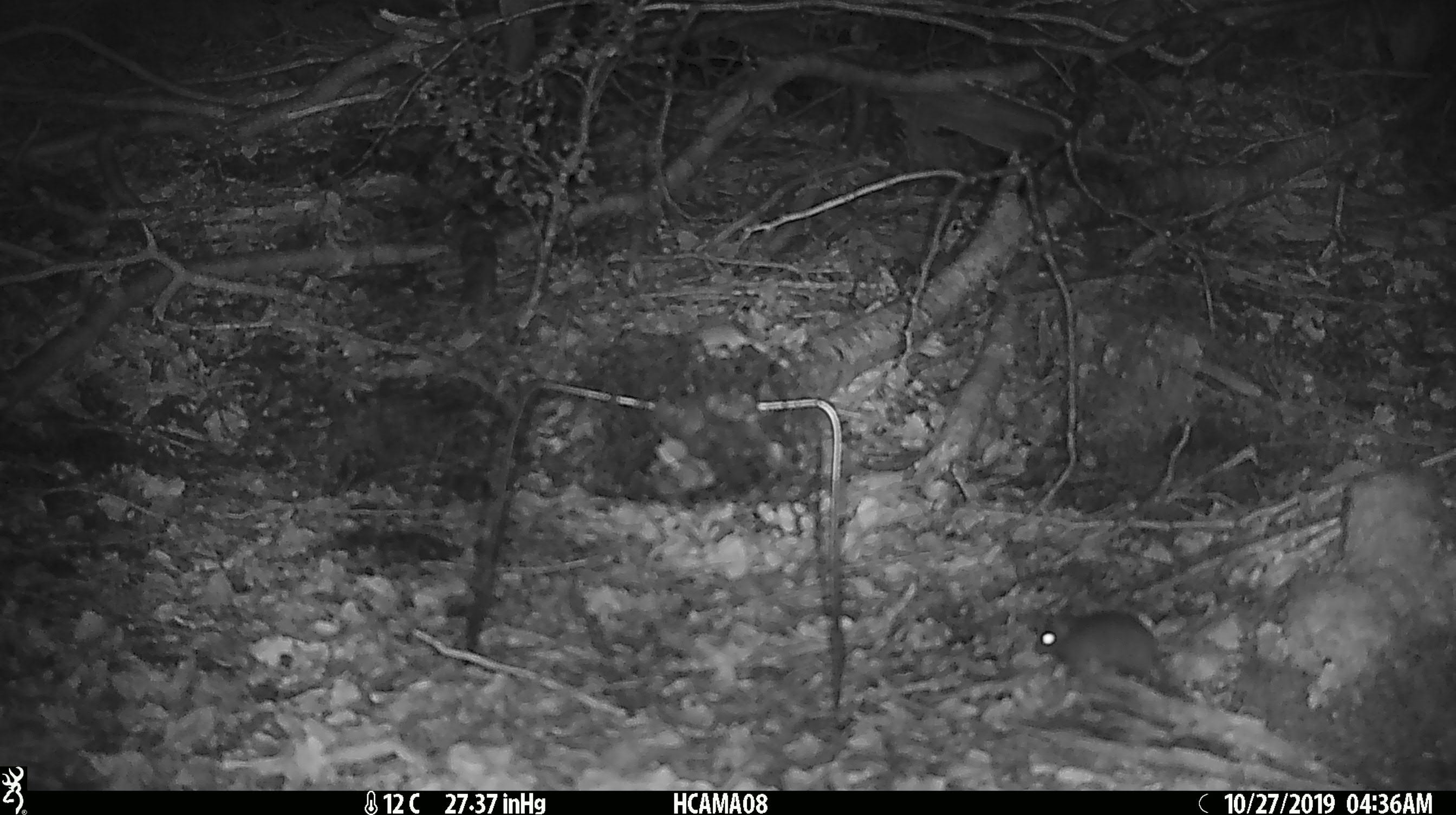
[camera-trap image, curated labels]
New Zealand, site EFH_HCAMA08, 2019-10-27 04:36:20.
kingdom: Animalia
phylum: Chordata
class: Mammalia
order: Rodentia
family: Muridae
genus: Mus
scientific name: Mus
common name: mouse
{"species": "mouse (Mus)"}